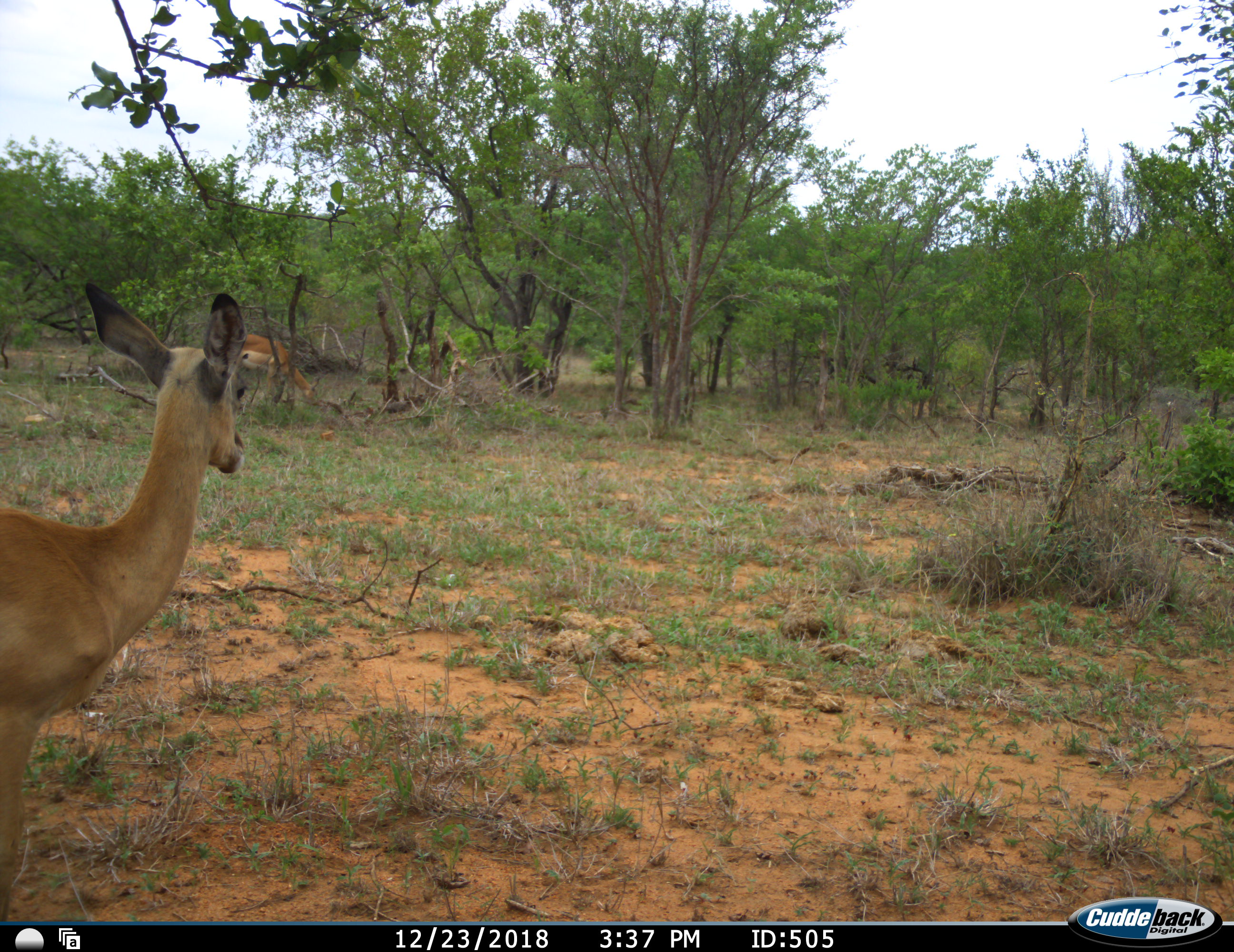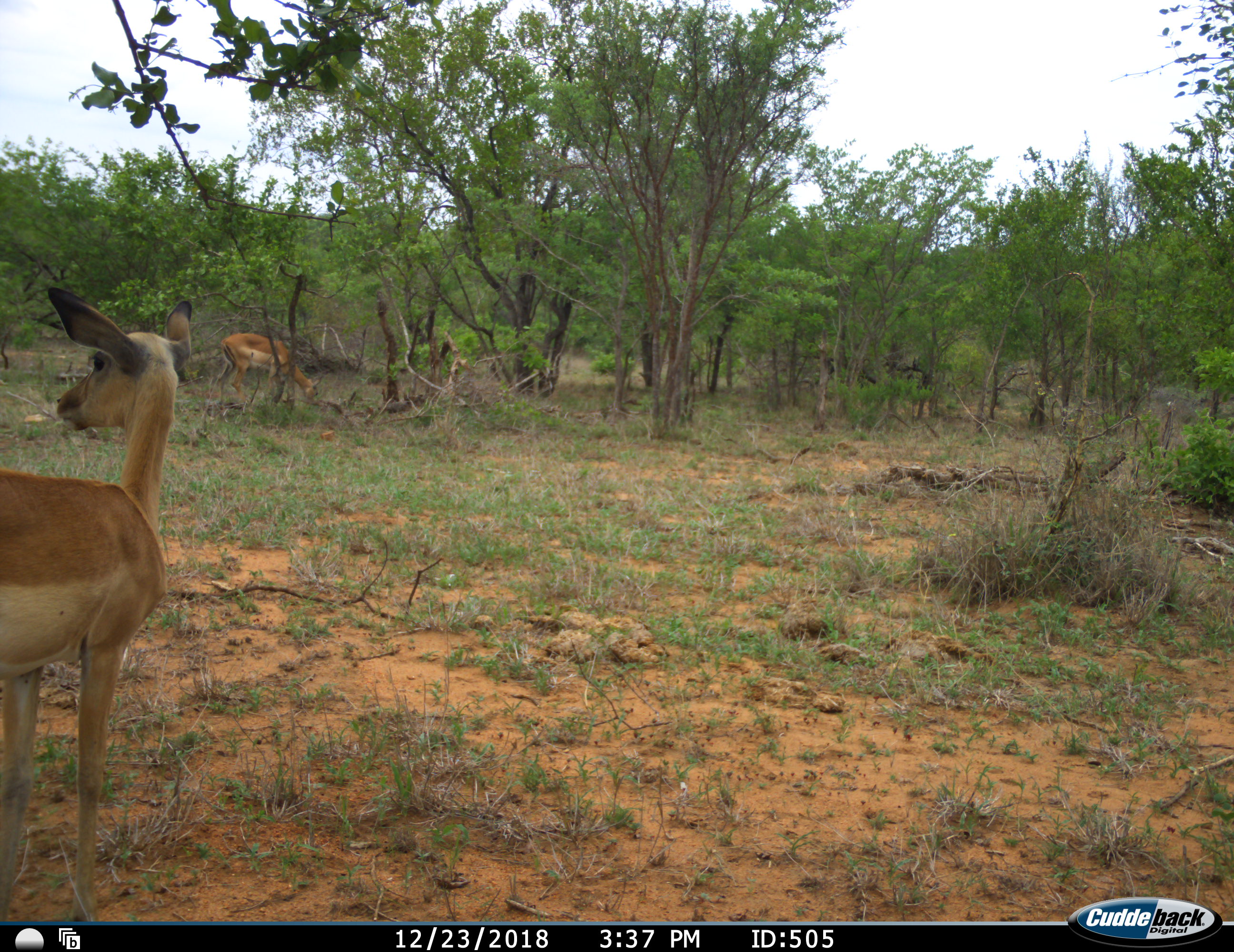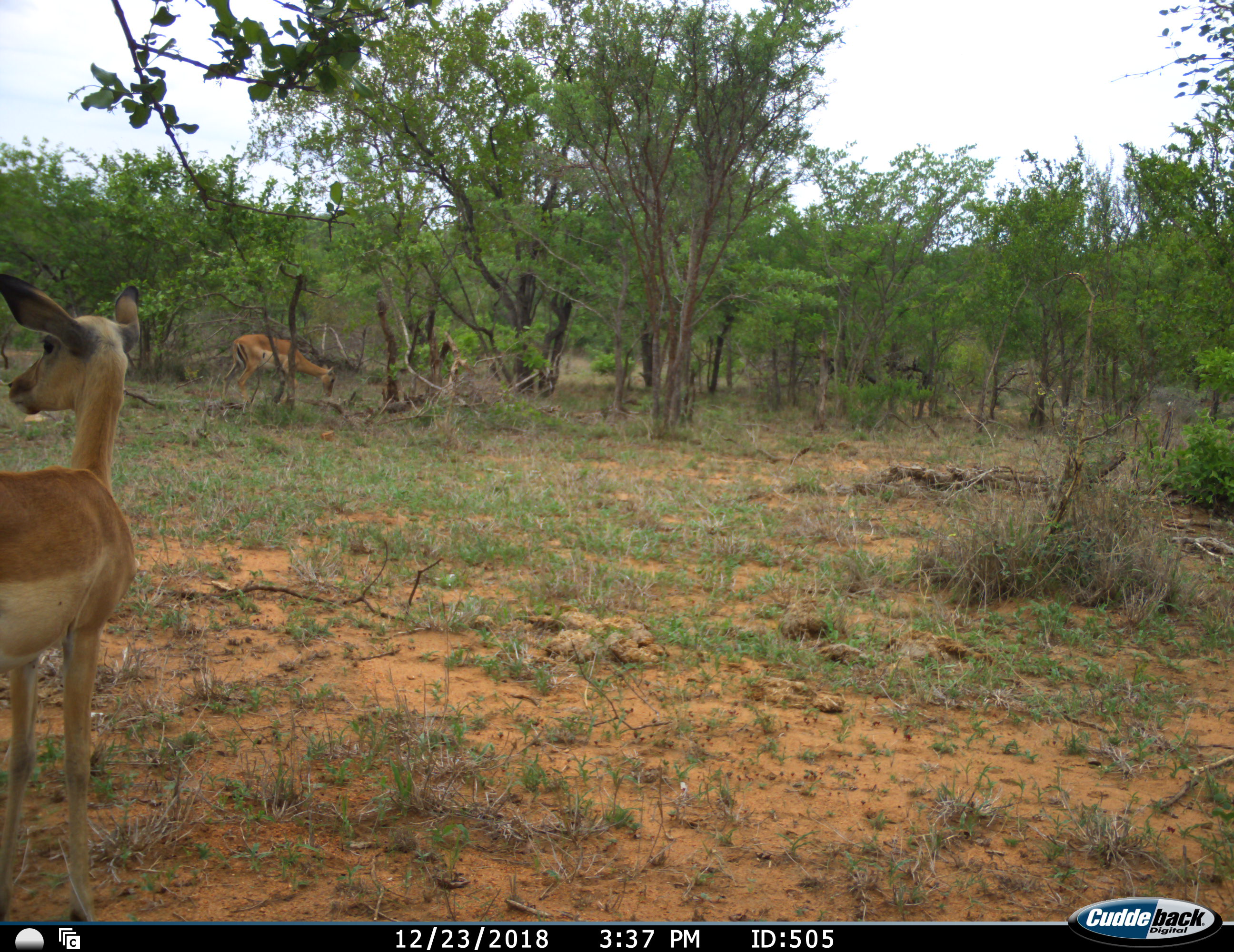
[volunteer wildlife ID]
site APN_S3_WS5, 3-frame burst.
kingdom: Animalia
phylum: Chordata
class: Mammalia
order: Artiodactyla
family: Bovidae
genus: Aepyceros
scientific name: Aepyceros melampus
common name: impala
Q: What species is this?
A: Impala (Aepyceros melampus).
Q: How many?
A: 2.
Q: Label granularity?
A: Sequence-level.